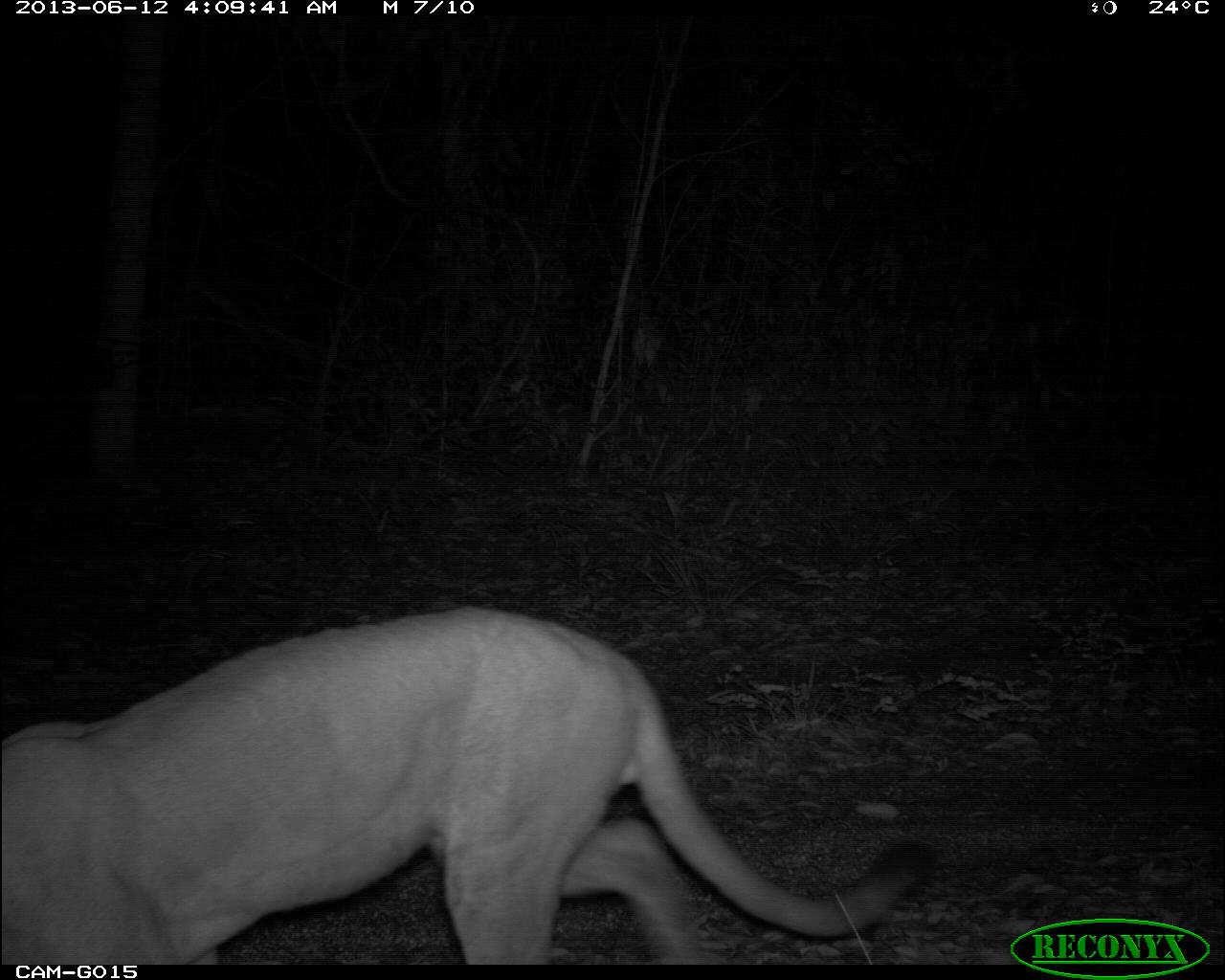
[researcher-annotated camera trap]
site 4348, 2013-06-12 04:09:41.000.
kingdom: Animalia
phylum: Chordata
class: Mammalia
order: Carnivora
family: Felidae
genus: Puma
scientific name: Puma concolor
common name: mountain lion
Puma concolor (mountain lion), count 1, sex male.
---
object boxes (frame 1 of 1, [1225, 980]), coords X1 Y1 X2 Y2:
puma concolor: 1 599 939 965